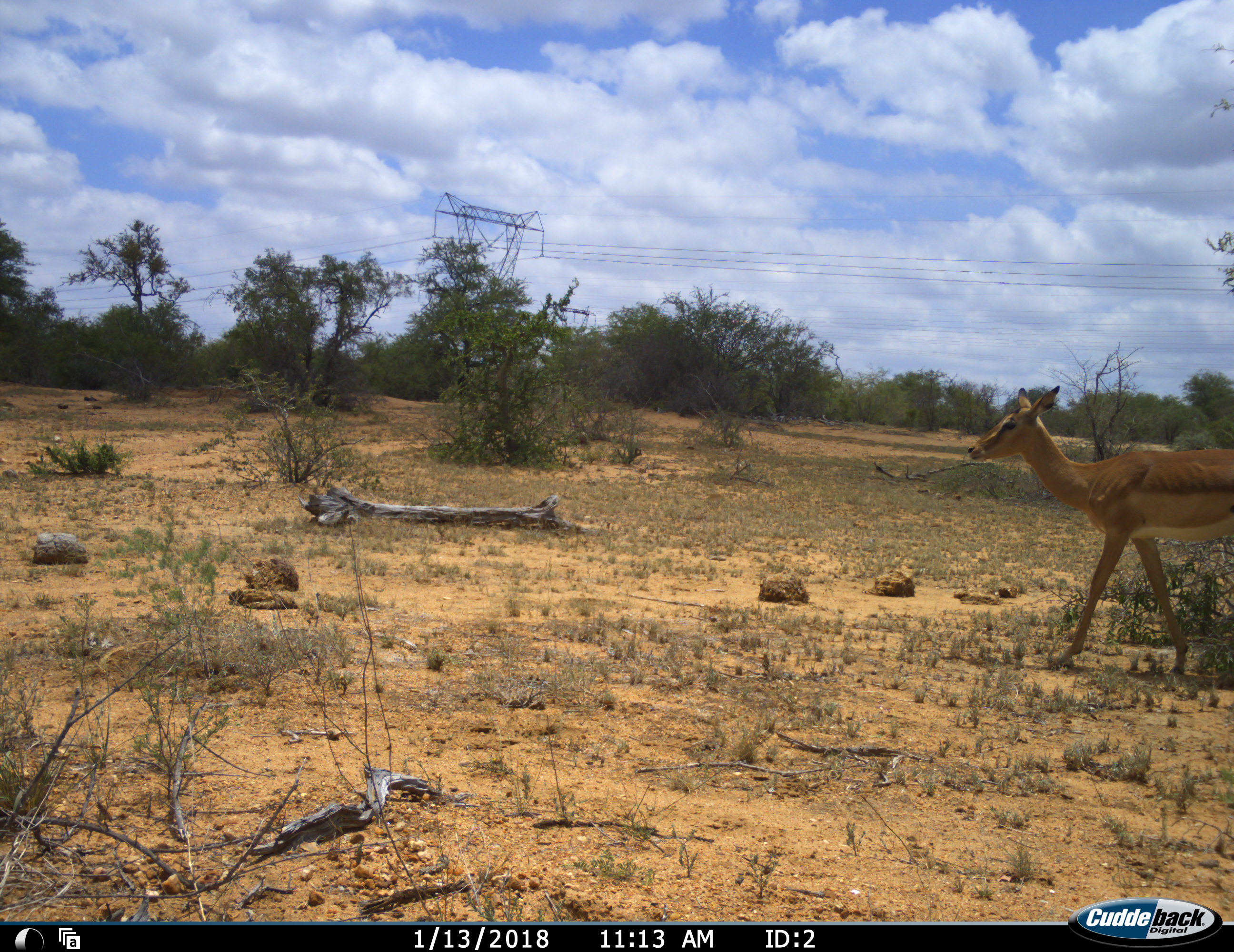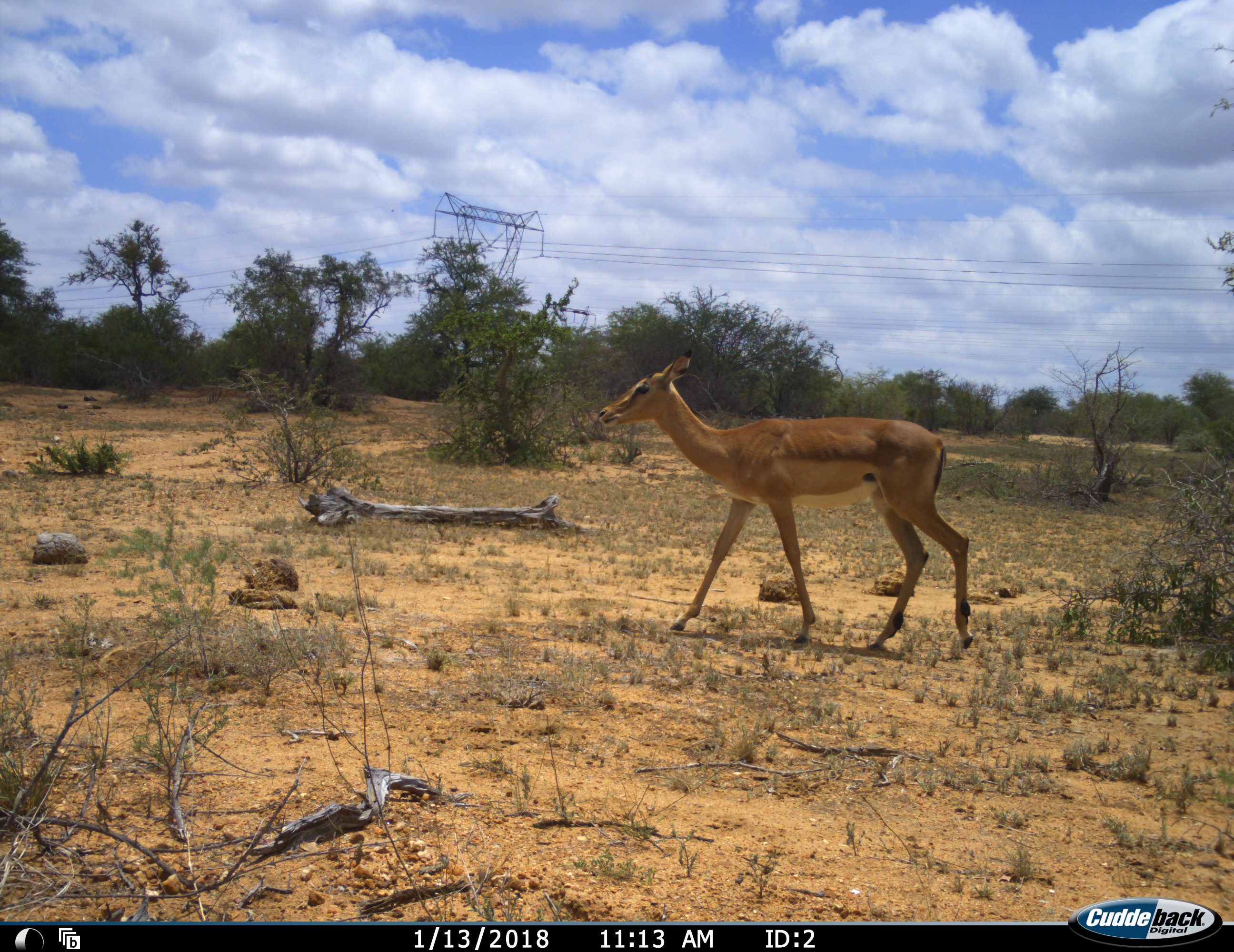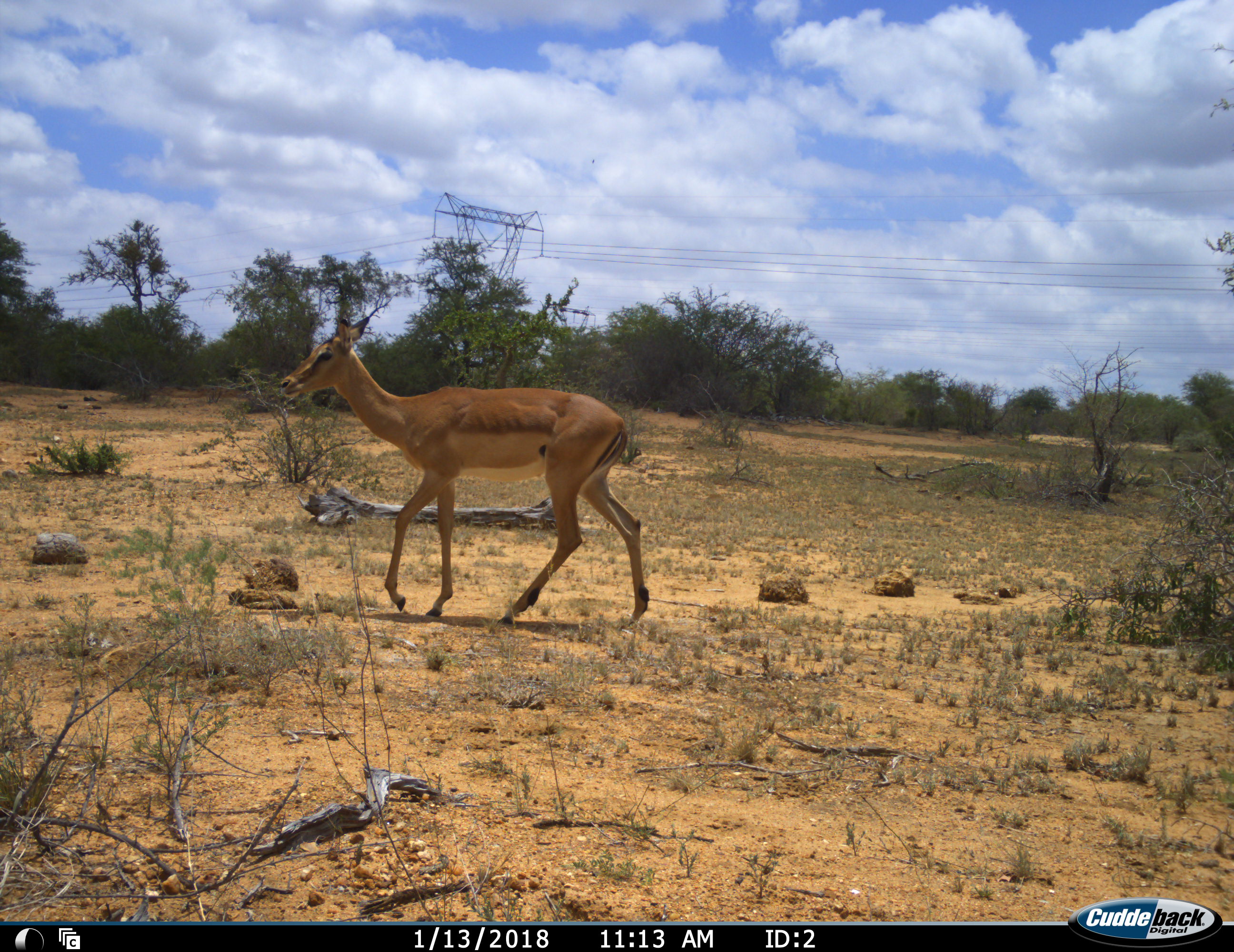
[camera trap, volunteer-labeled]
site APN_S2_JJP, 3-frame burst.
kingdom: Animalia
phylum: Chordata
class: Mammalia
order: Artiodactyla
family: Bovidae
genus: Aepyceros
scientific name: Aepyceros melampus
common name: impala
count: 1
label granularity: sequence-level